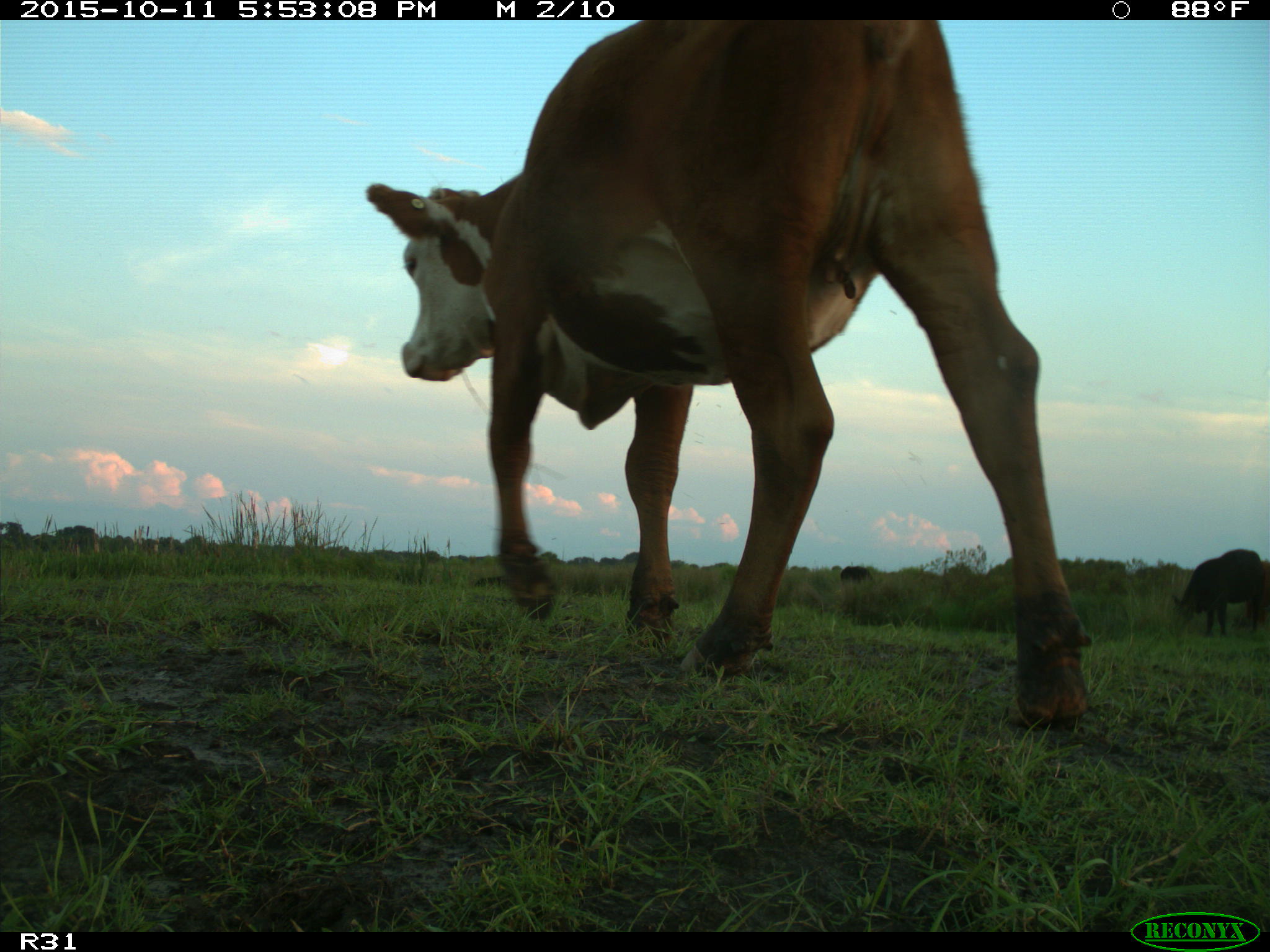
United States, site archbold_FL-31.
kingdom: Animalia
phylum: Chordata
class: Mammalia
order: Artiodactyla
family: Bovidae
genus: Bos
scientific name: Bos taurus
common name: domestic cow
Bos taurus (domestic cow).